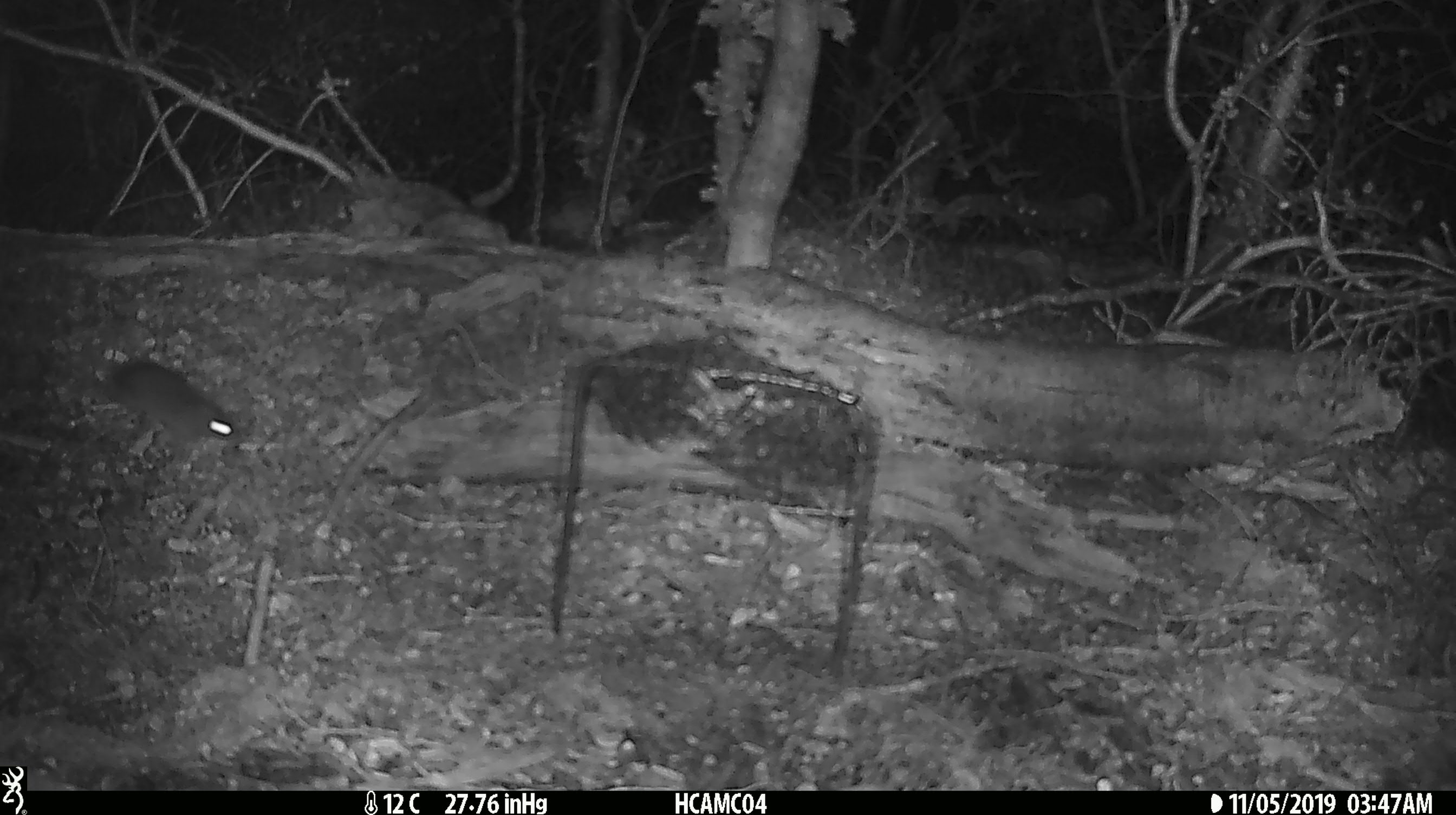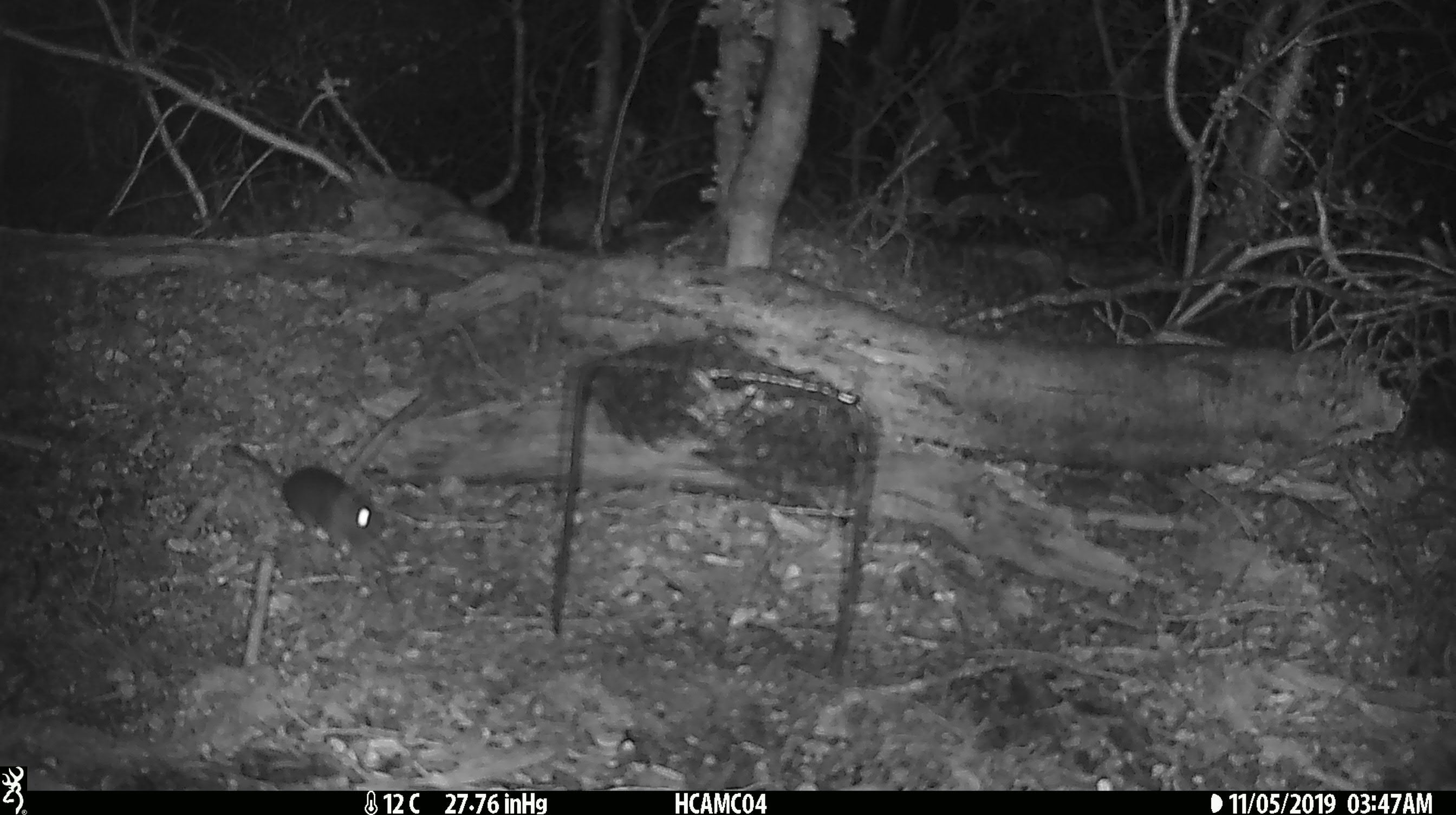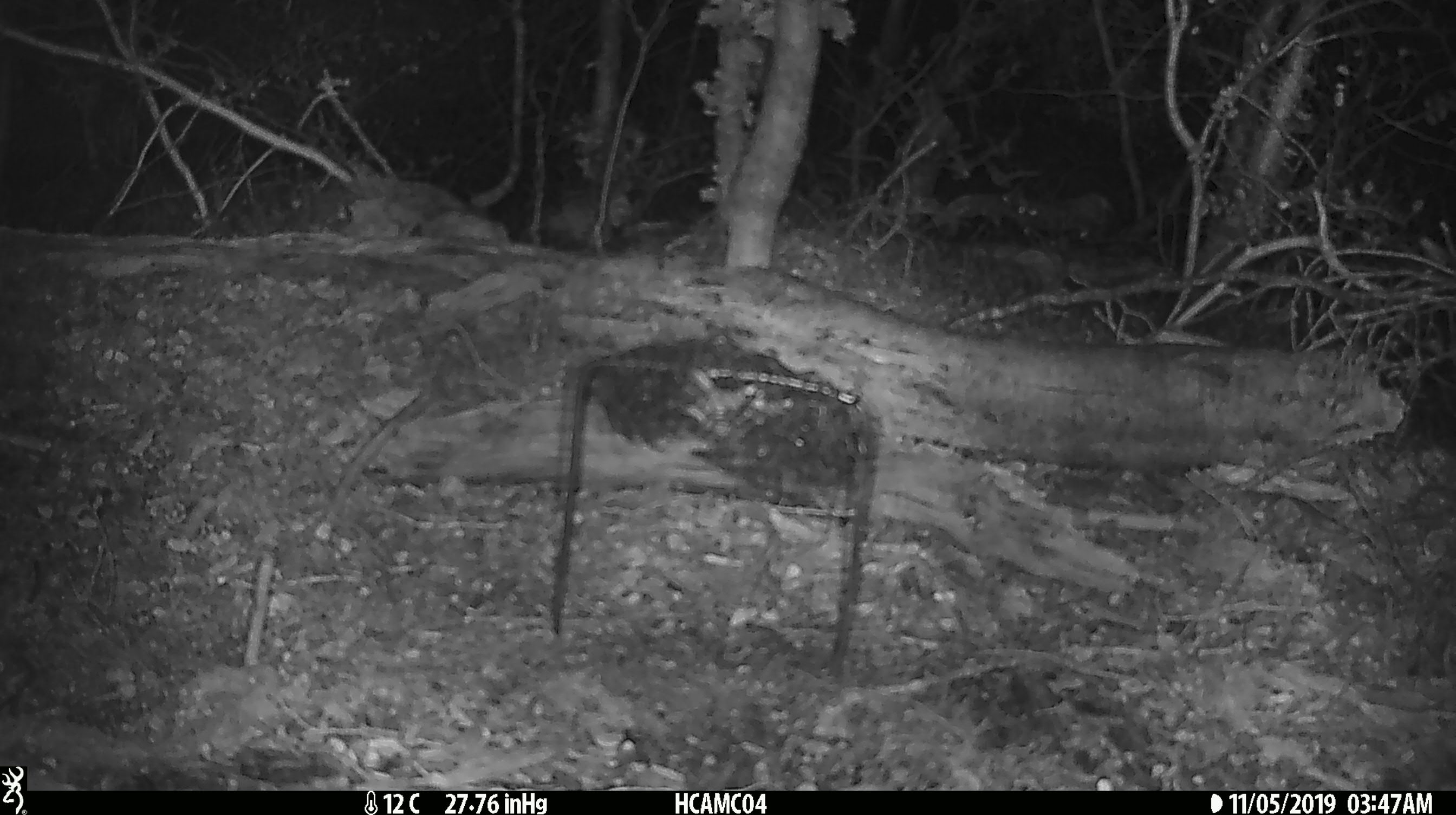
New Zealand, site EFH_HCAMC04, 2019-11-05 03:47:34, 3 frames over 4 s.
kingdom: Animalia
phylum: Chordata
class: Mammalia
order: Rodentia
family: Muridae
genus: Mus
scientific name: Mus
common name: mouse